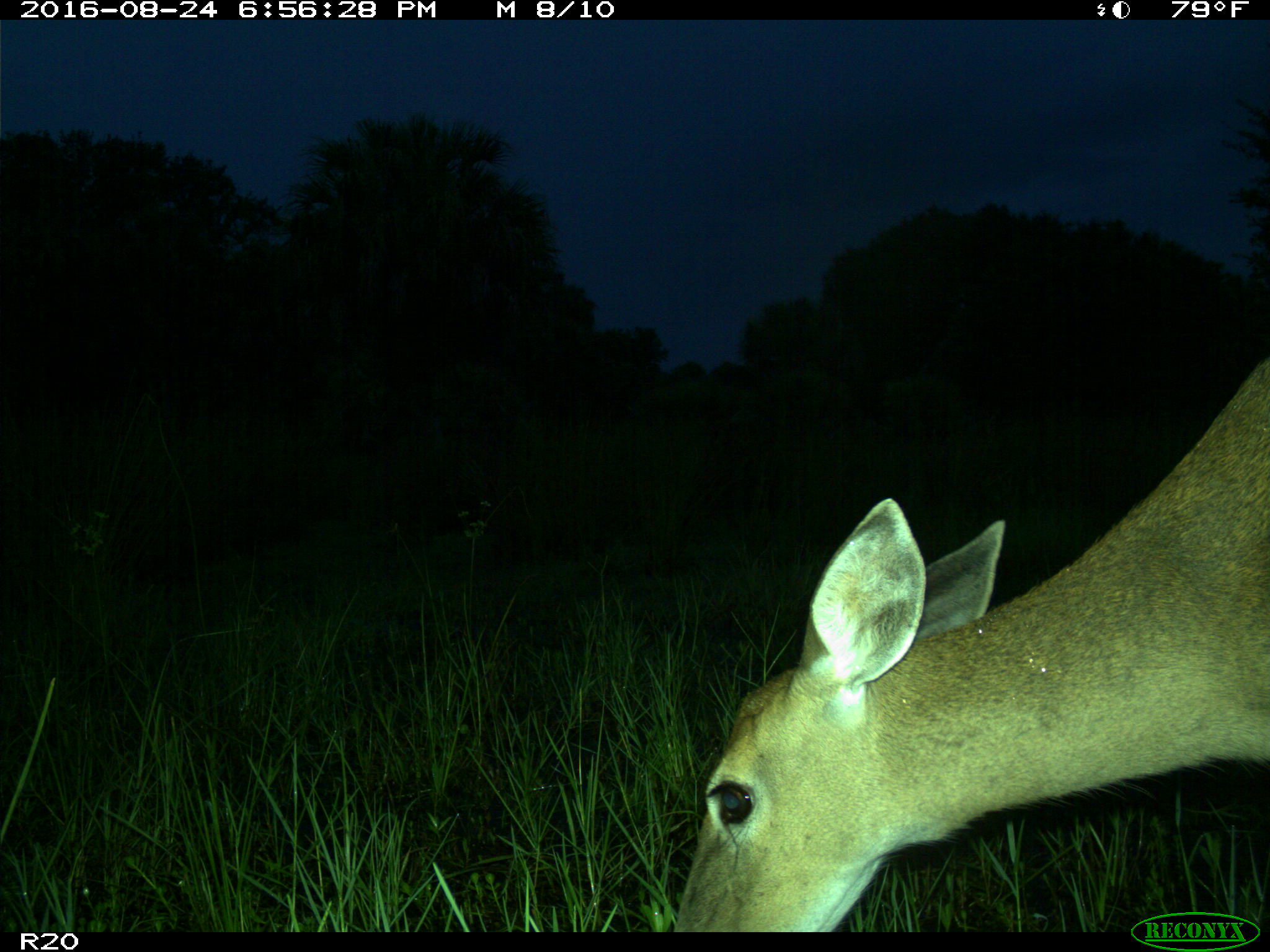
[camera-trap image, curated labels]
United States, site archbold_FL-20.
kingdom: Animalia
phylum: Chordata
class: Mammalia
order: Artiodactyla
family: Cervidae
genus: Odocoileus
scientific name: Odocoileus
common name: deer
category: unidentified deer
Unidentified deer (deer) (Odocoileus).